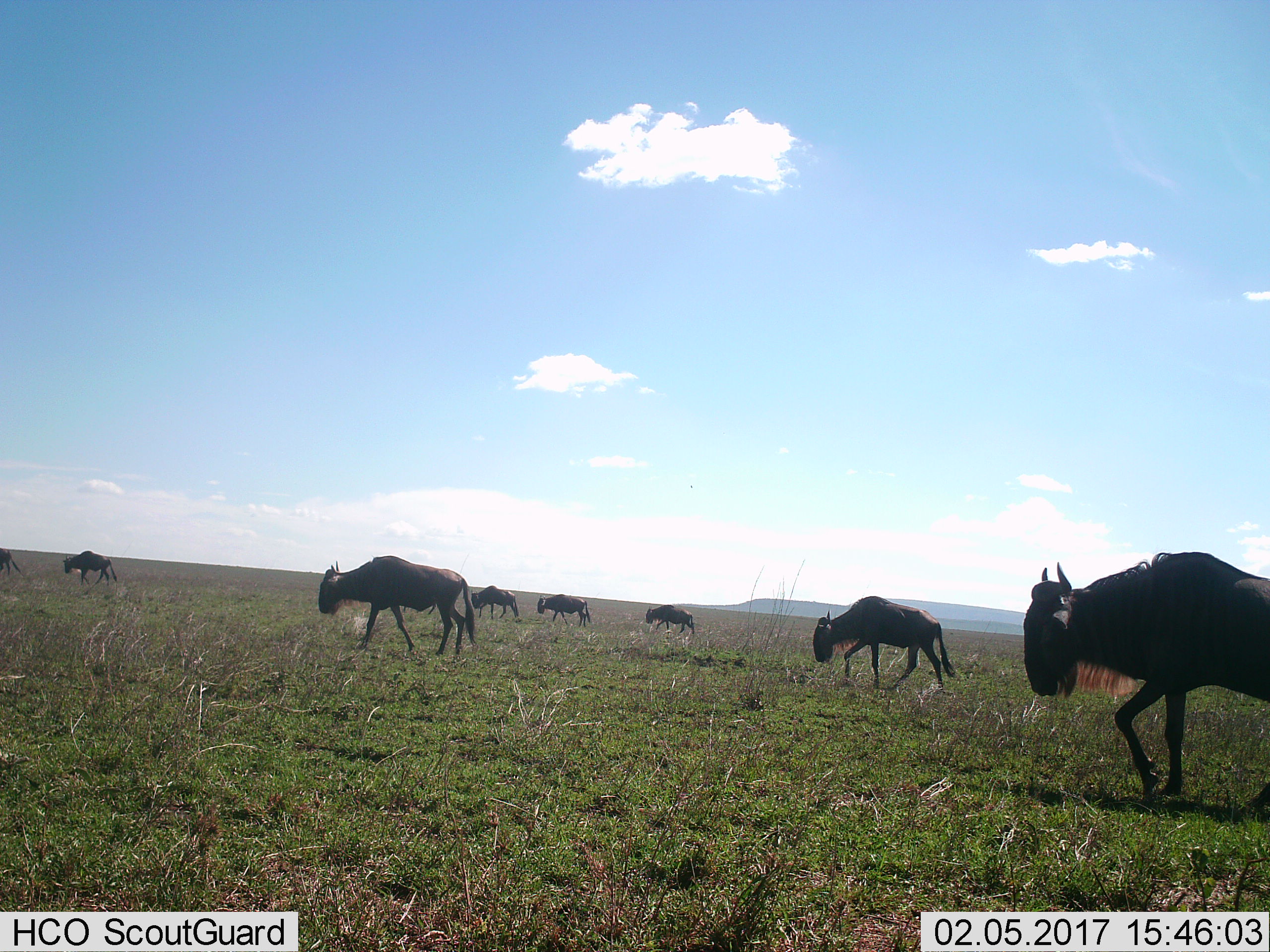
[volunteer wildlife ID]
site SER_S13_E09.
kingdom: Animalia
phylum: Chordata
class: Mammalia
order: Artiodactyla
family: Bovidae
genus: Connochaetes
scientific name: Connochaetes taurinus taurinus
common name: blue wildebeest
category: wildebeestblue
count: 8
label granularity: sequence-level